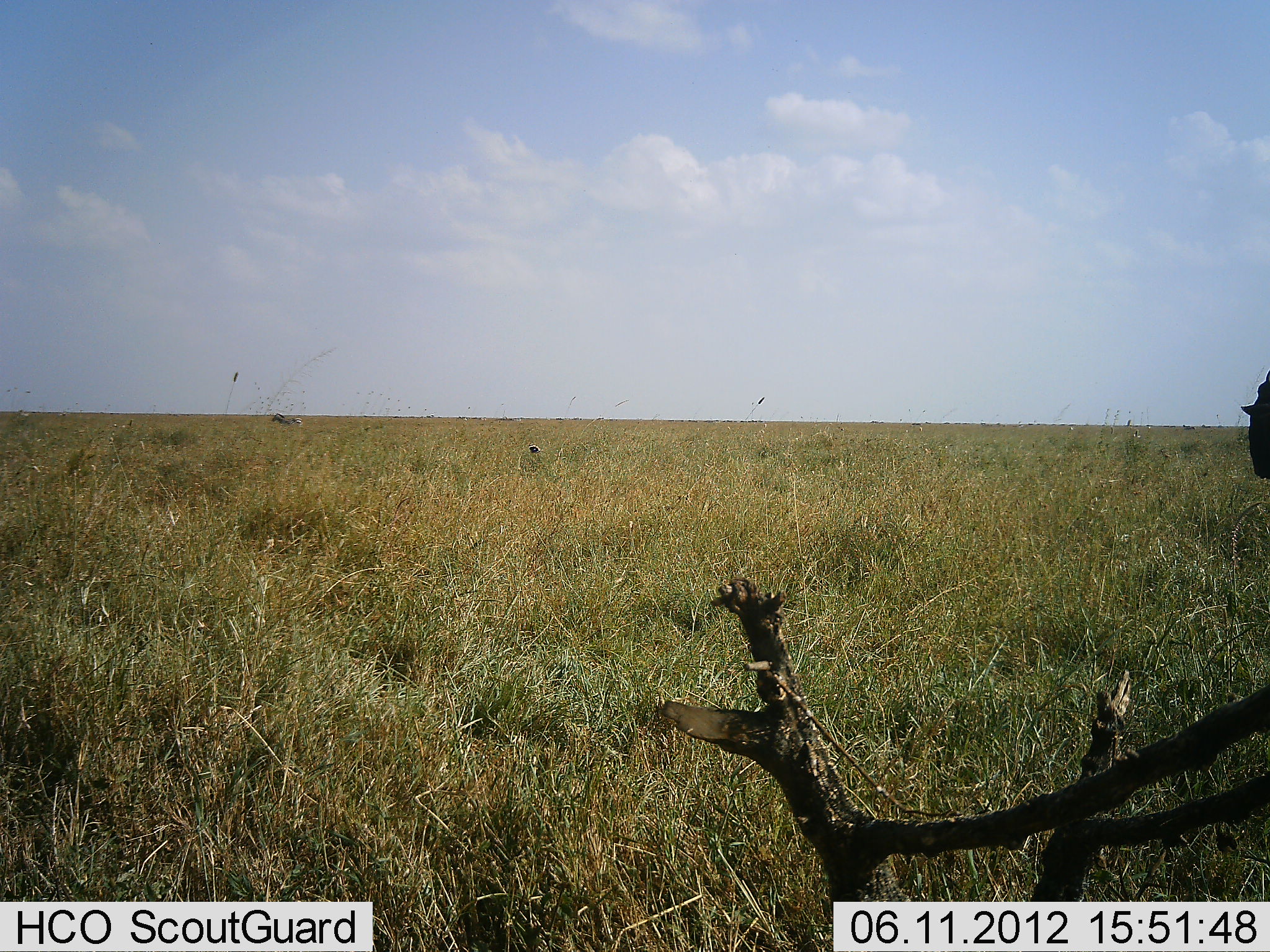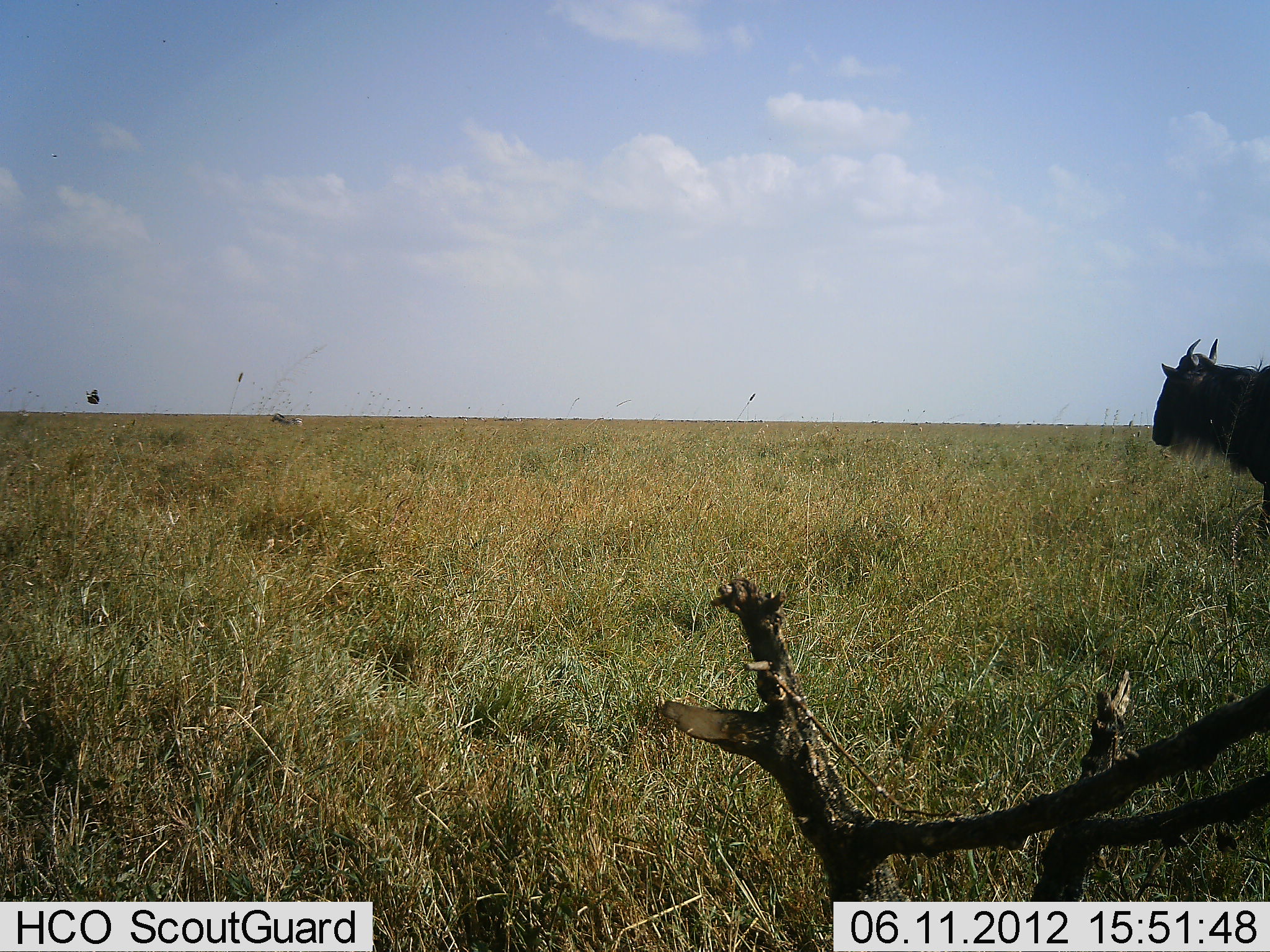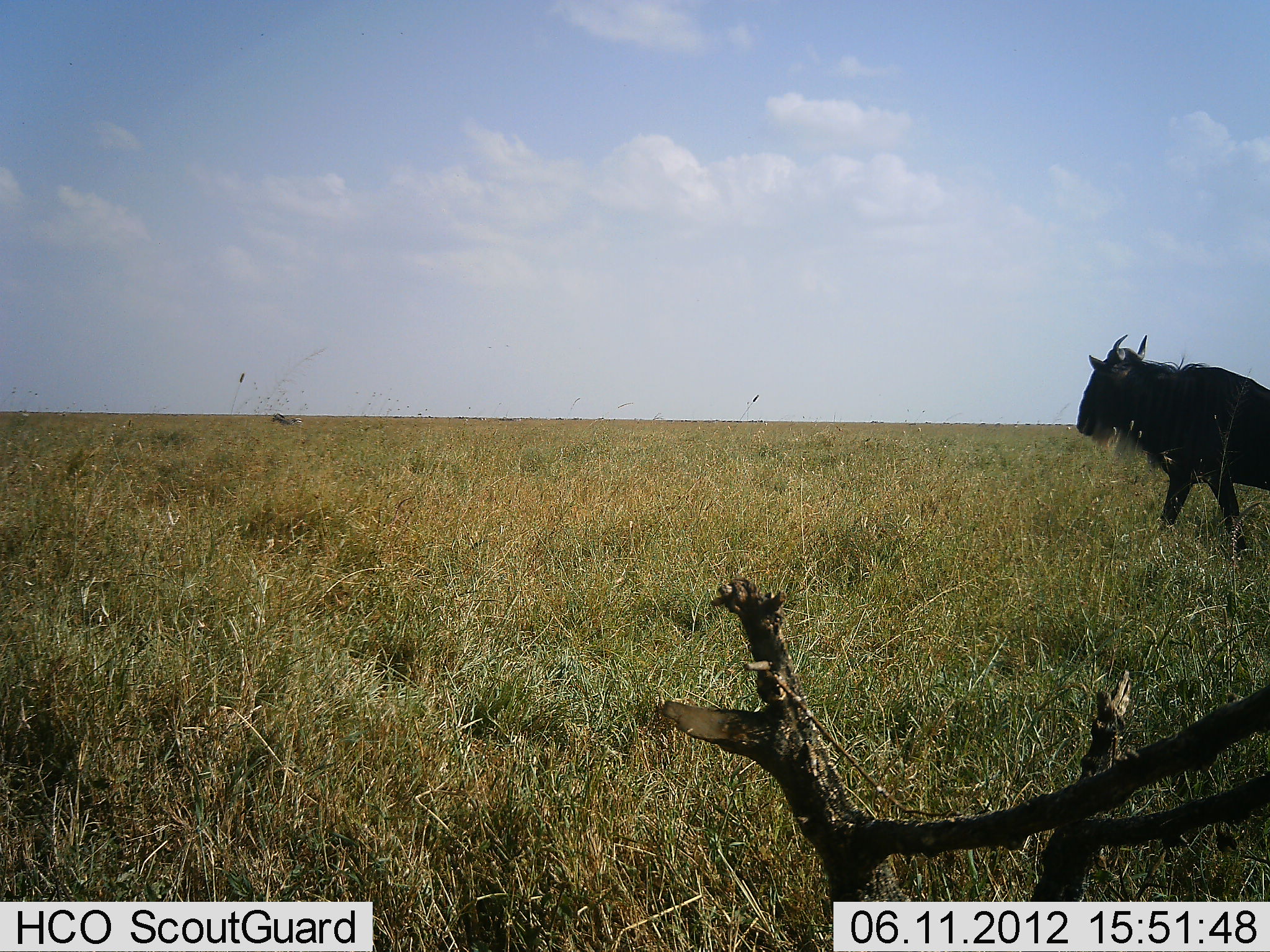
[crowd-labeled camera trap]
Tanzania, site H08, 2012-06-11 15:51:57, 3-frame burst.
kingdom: Animalia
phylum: Chordata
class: Mammalia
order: Artiodactyla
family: Bovidae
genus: Connochaetes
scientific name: Connochaetes taurinus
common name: blue wildebeest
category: wildebeest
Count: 1.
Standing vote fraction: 27%.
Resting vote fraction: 0%.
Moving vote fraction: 82%.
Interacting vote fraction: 0%.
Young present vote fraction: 0%.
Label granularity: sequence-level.